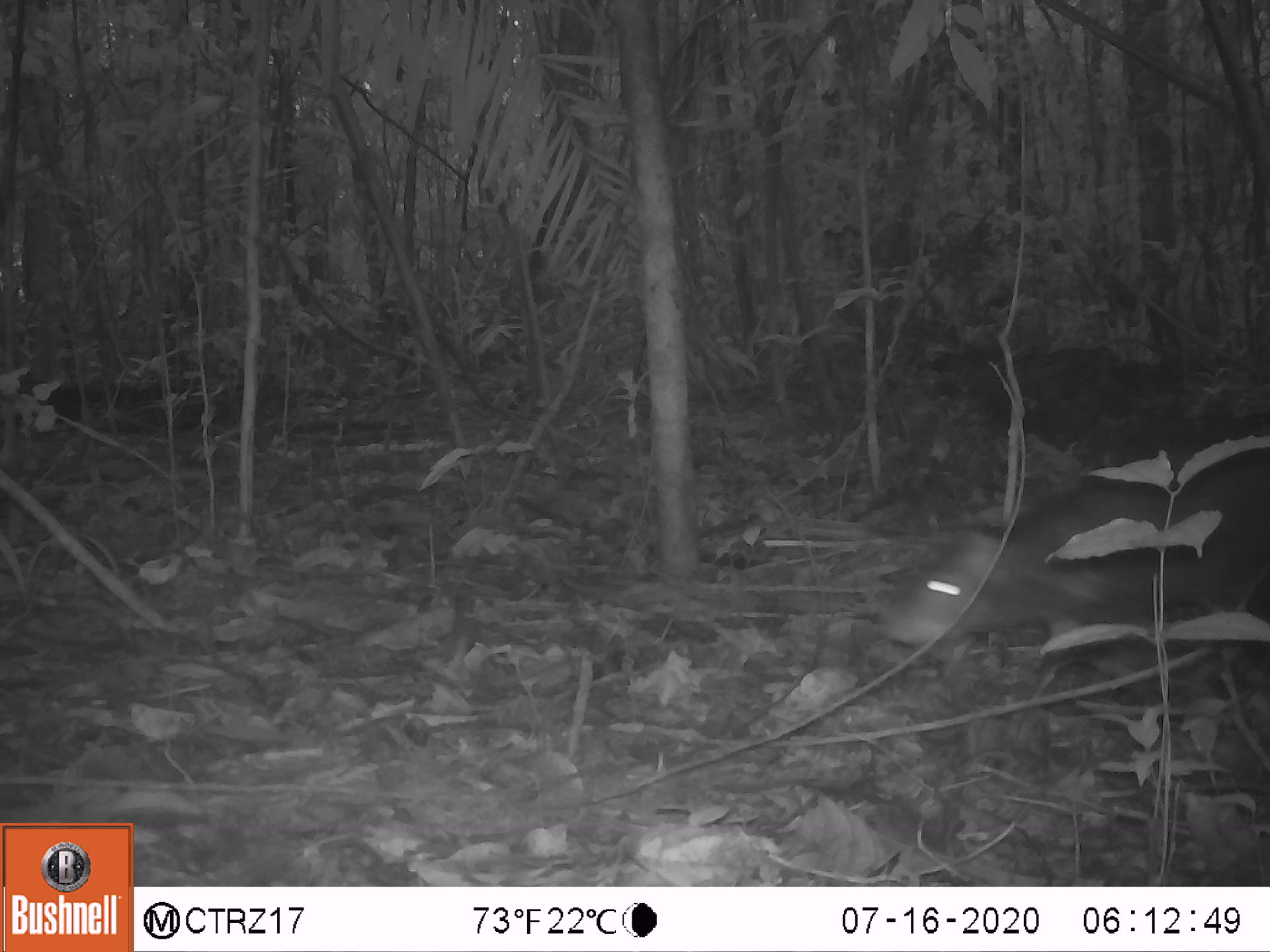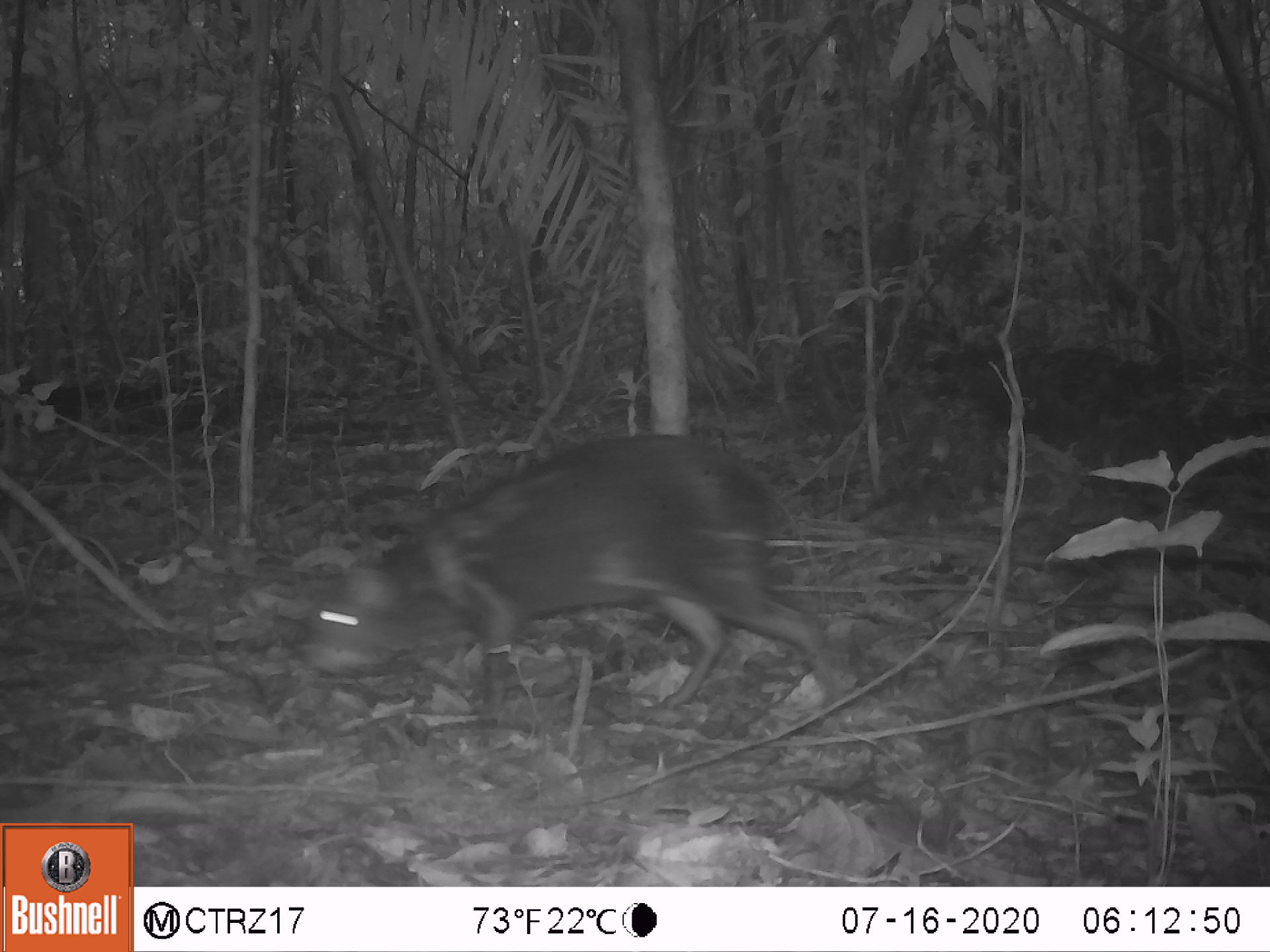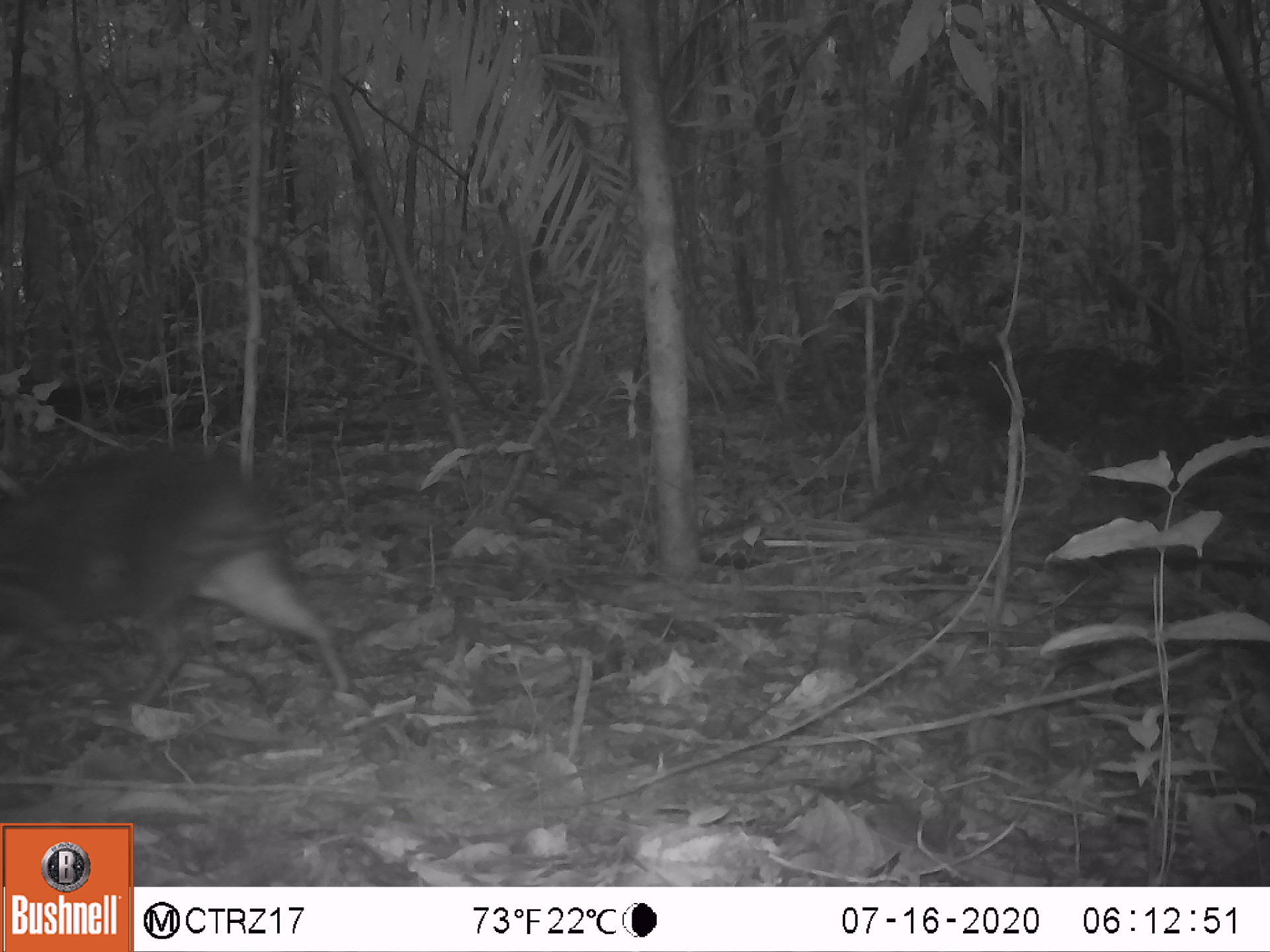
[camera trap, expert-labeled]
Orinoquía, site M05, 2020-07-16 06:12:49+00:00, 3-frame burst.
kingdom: Animalia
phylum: Chordata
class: Mammalia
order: Rodentia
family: Dasyproctidae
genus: Dasyprocta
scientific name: Dasyprocta fuliginosa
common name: black agouti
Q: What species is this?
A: Black agouti (Dasyprocta fuliginosa).